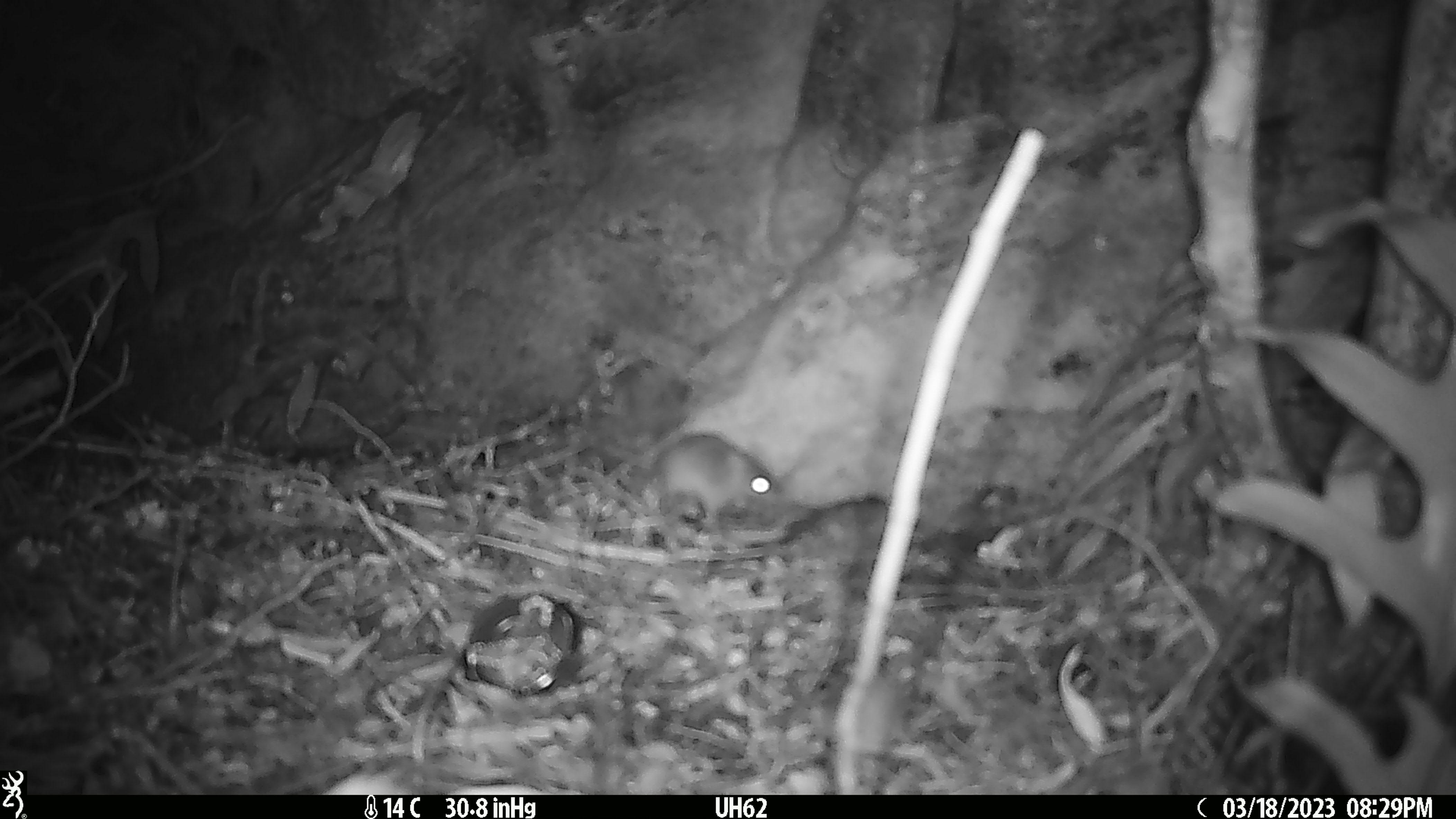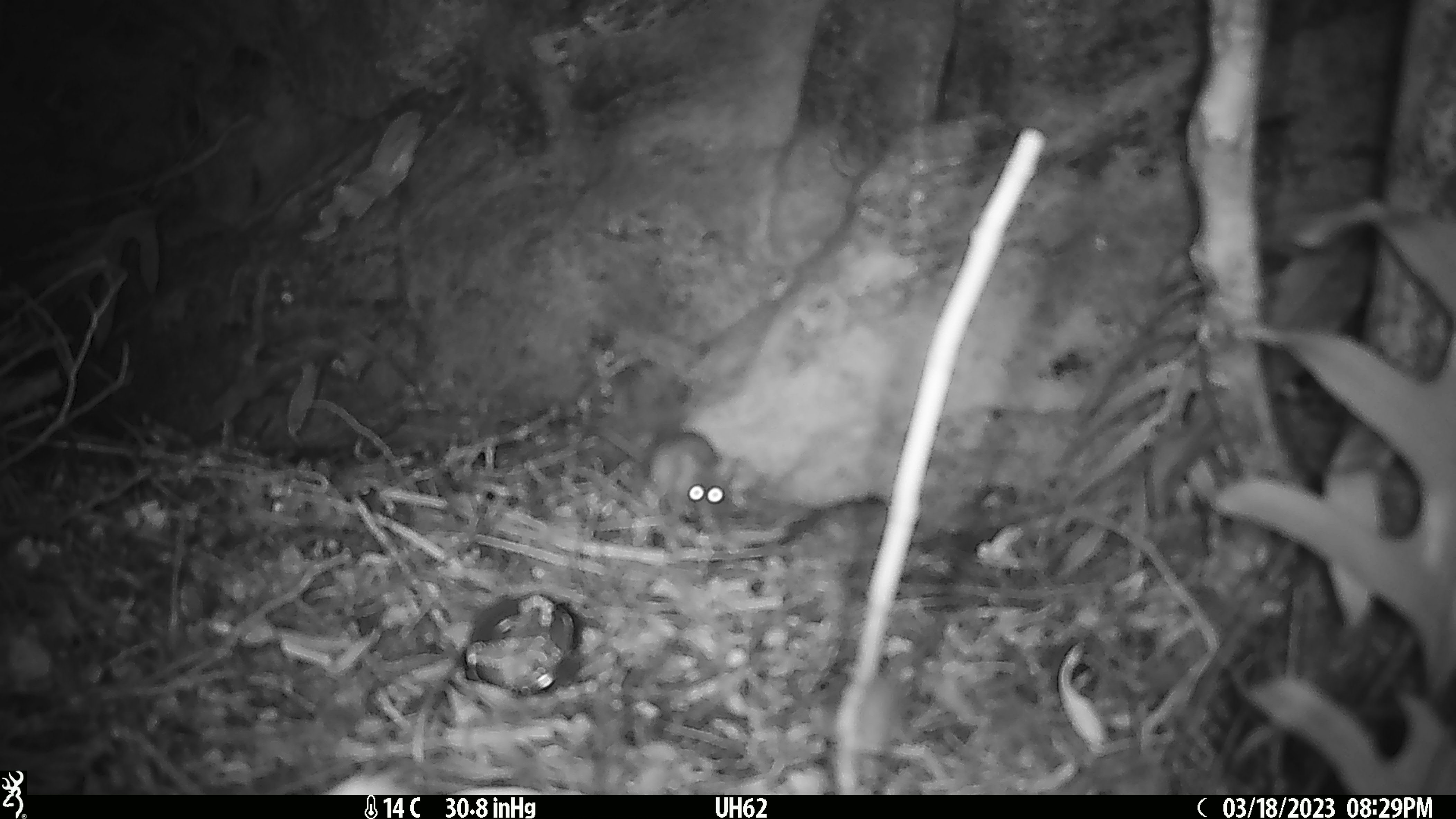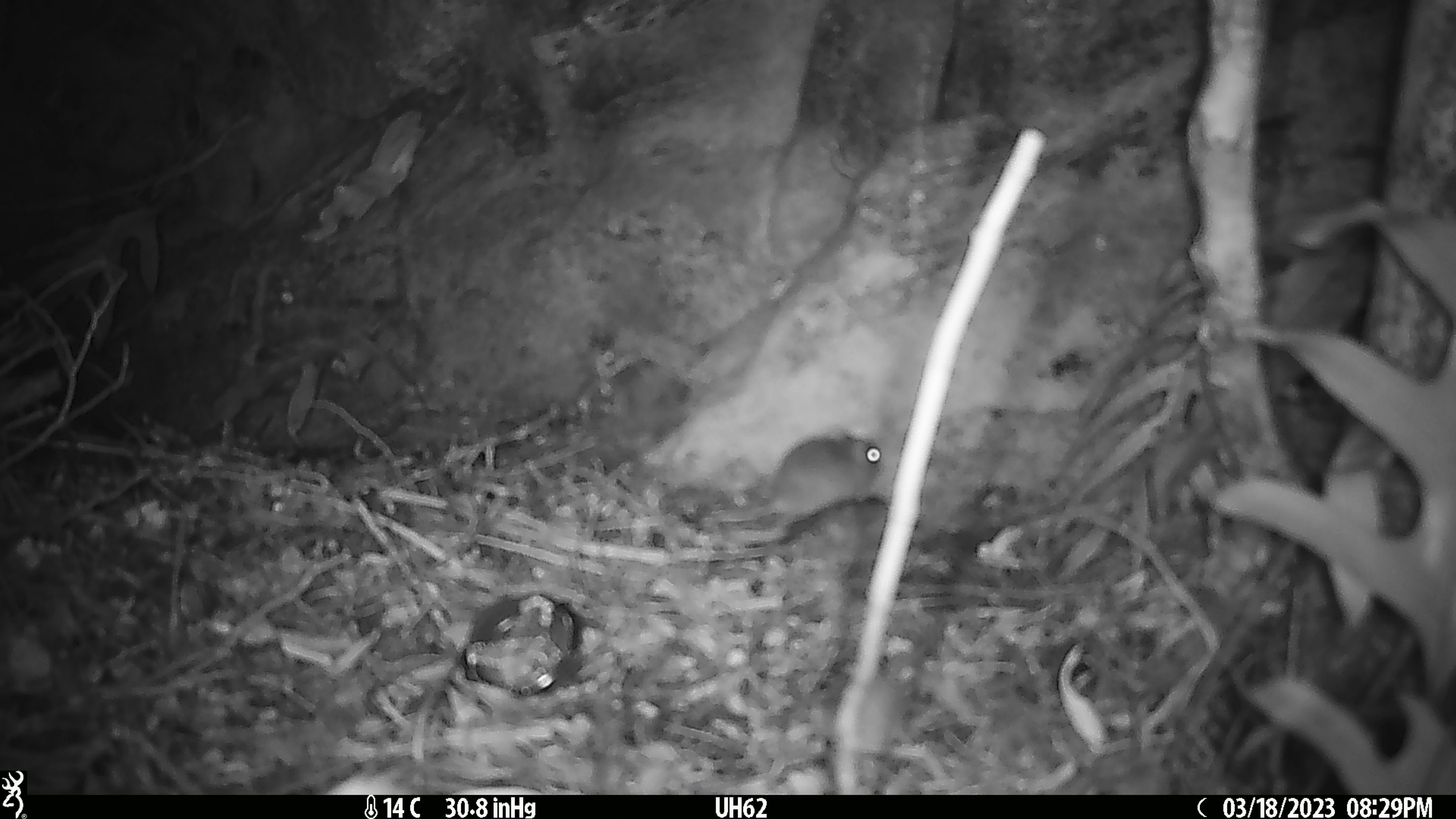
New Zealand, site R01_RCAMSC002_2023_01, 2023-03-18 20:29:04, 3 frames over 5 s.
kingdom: Animalia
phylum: Chordata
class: Mammalia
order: Rodentia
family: Muridae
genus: Mus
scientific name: Mus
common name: mouse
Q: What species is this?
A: Mouse (Mus).